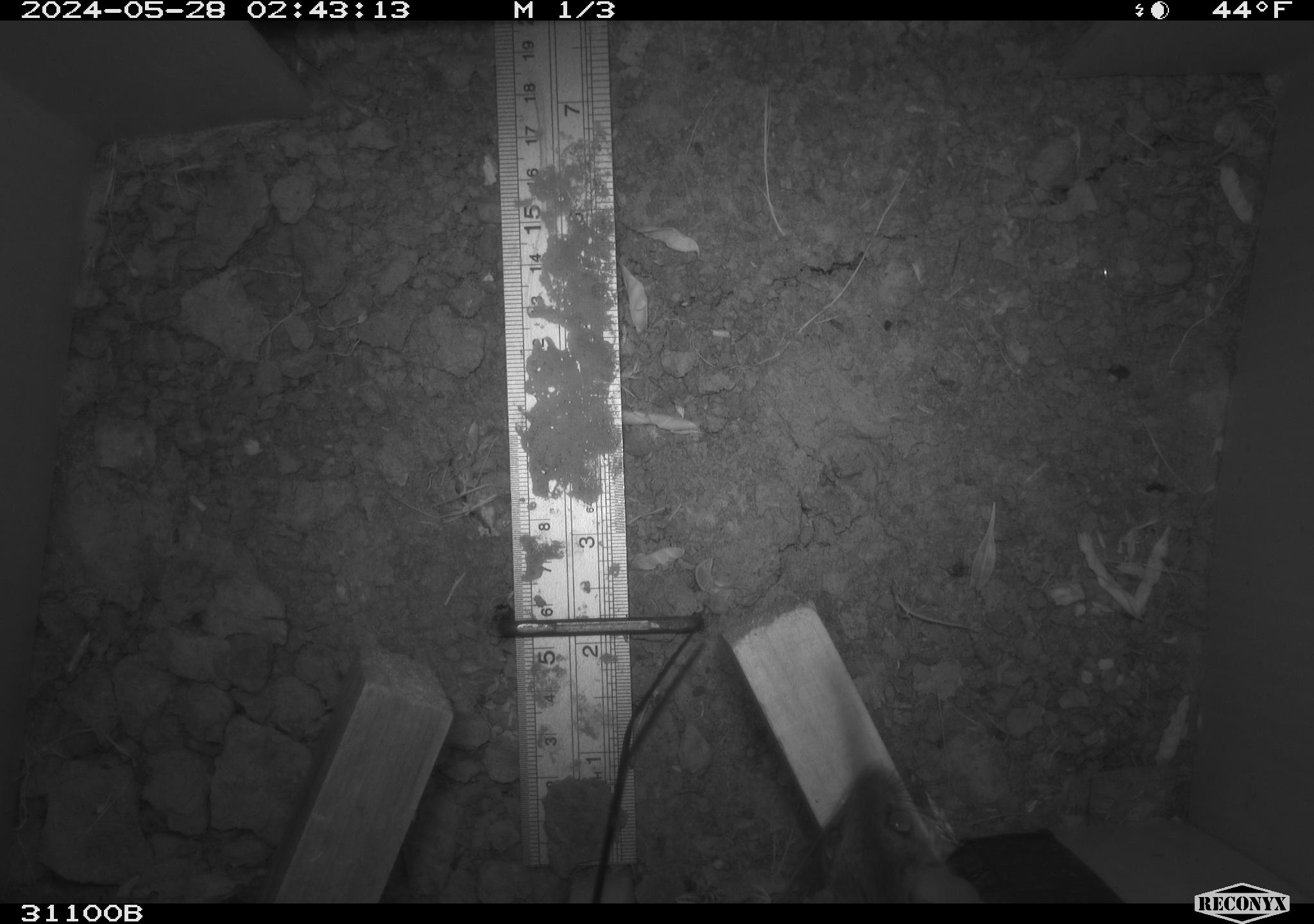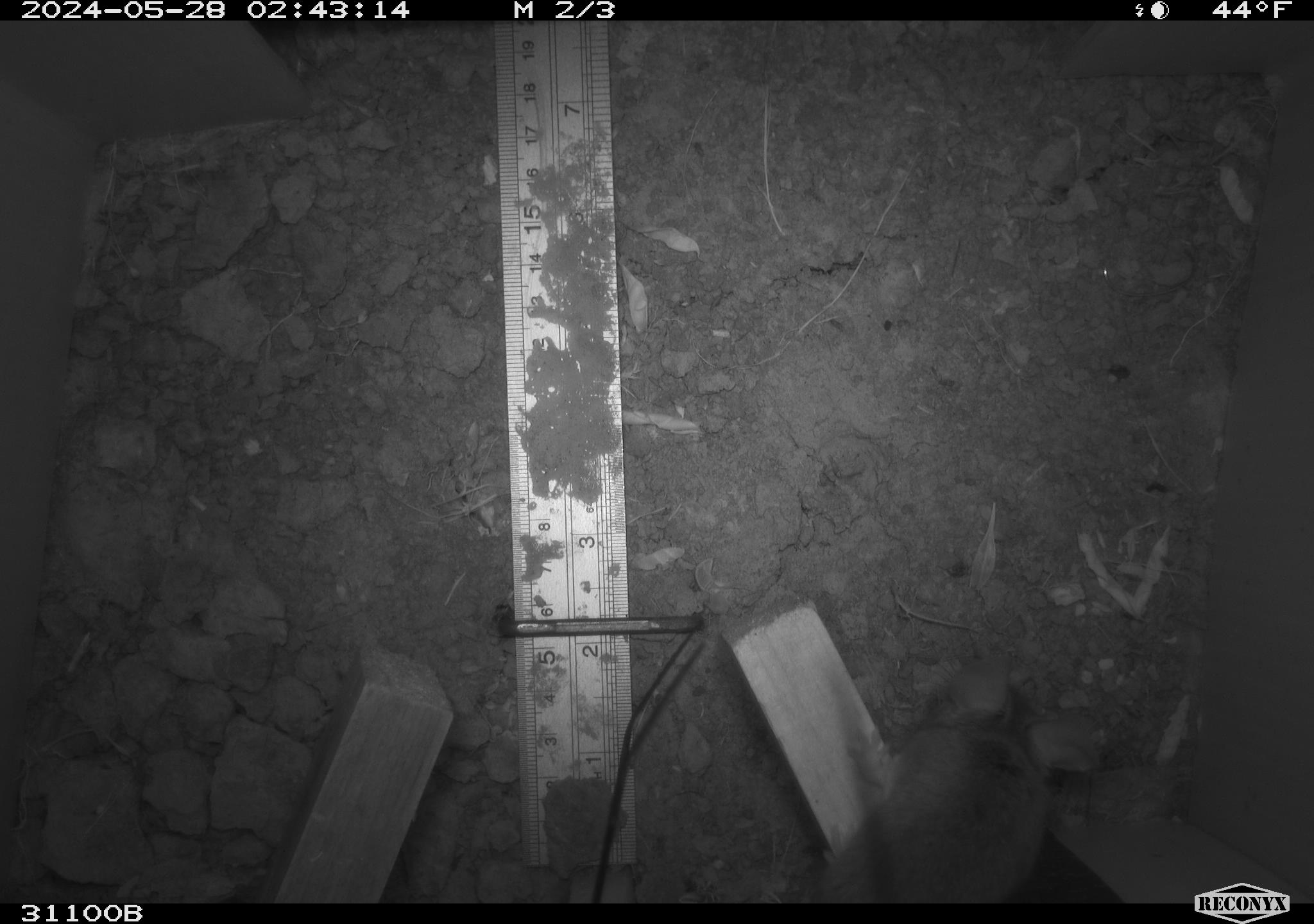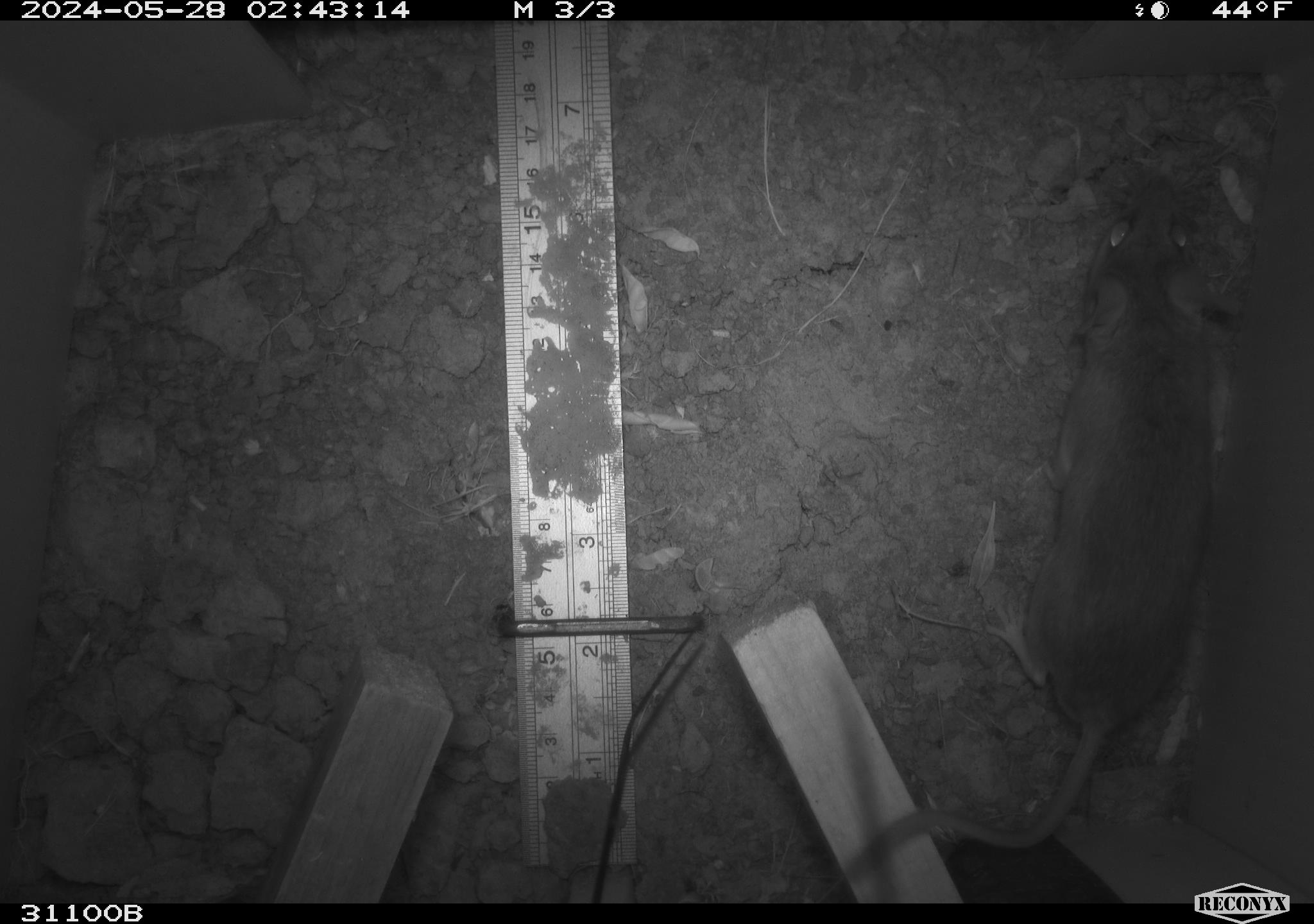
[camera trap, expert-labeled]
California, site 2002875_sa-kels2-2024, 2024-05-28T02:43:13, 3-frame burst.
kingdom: Animalia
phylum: Chordata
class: Mammalia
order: Rodentia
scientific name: Rodentia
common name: rodent